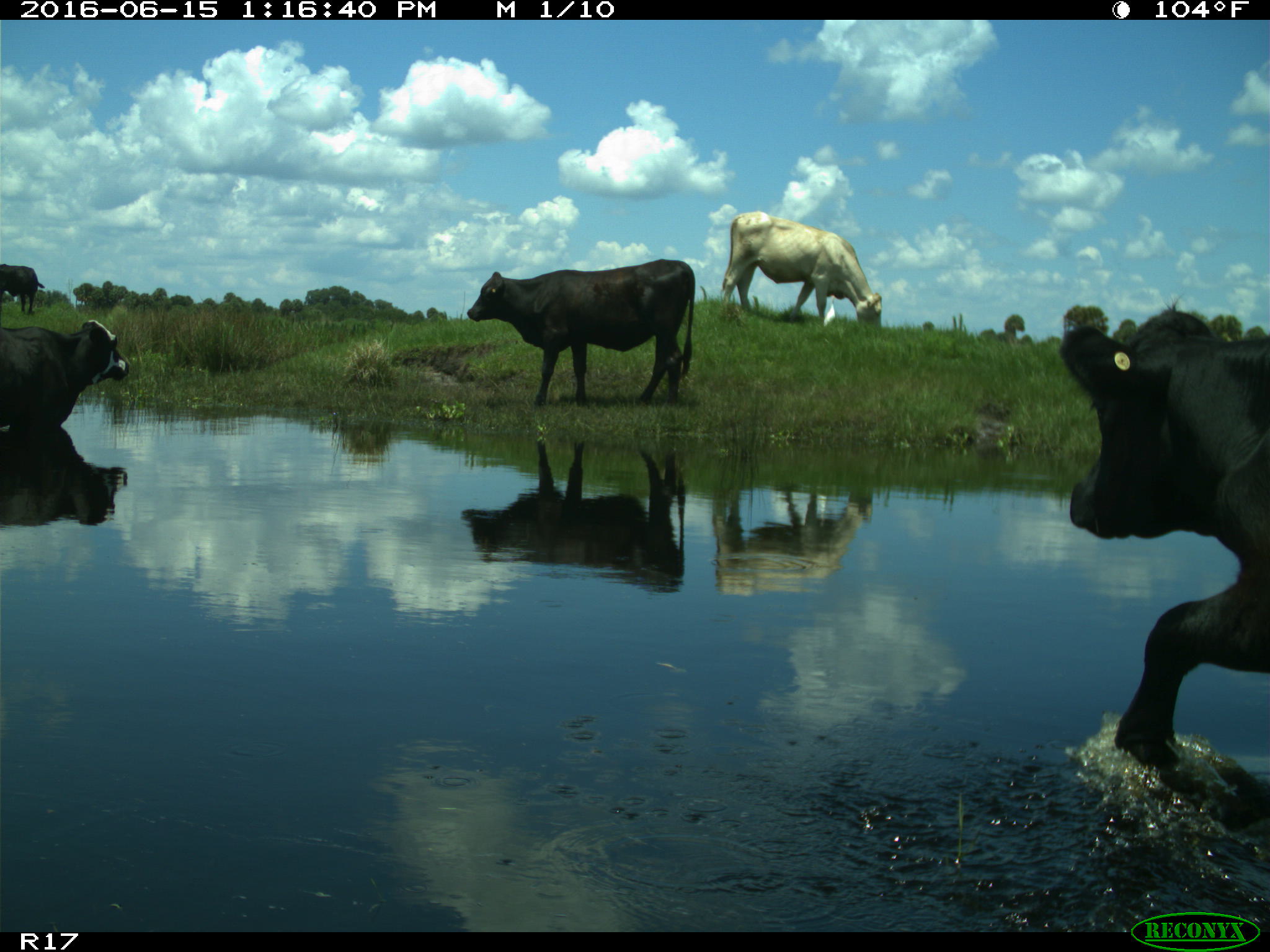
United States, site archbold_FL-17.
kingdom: Animalia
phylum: Chordata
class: Mammalia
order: Artiodactyla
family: Bovidae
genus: Bos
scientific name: Bos taurus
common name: domestic cow